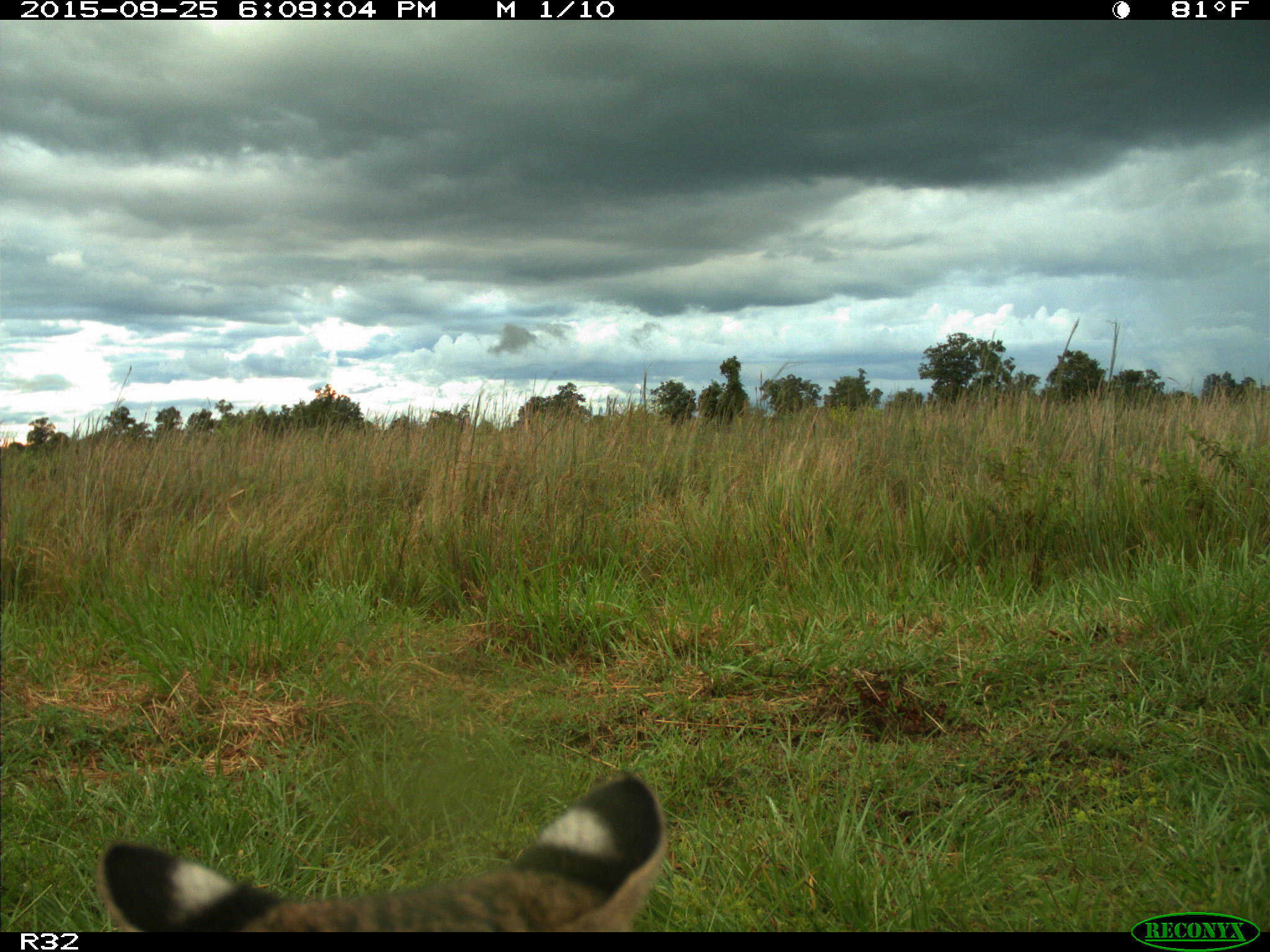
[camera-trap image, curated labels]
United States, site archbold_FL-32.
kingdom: Animalia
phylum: Chordata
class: Mammalia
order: Carnivora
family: Felidae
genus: Lynx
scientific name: Lynx rufus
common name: bobcat